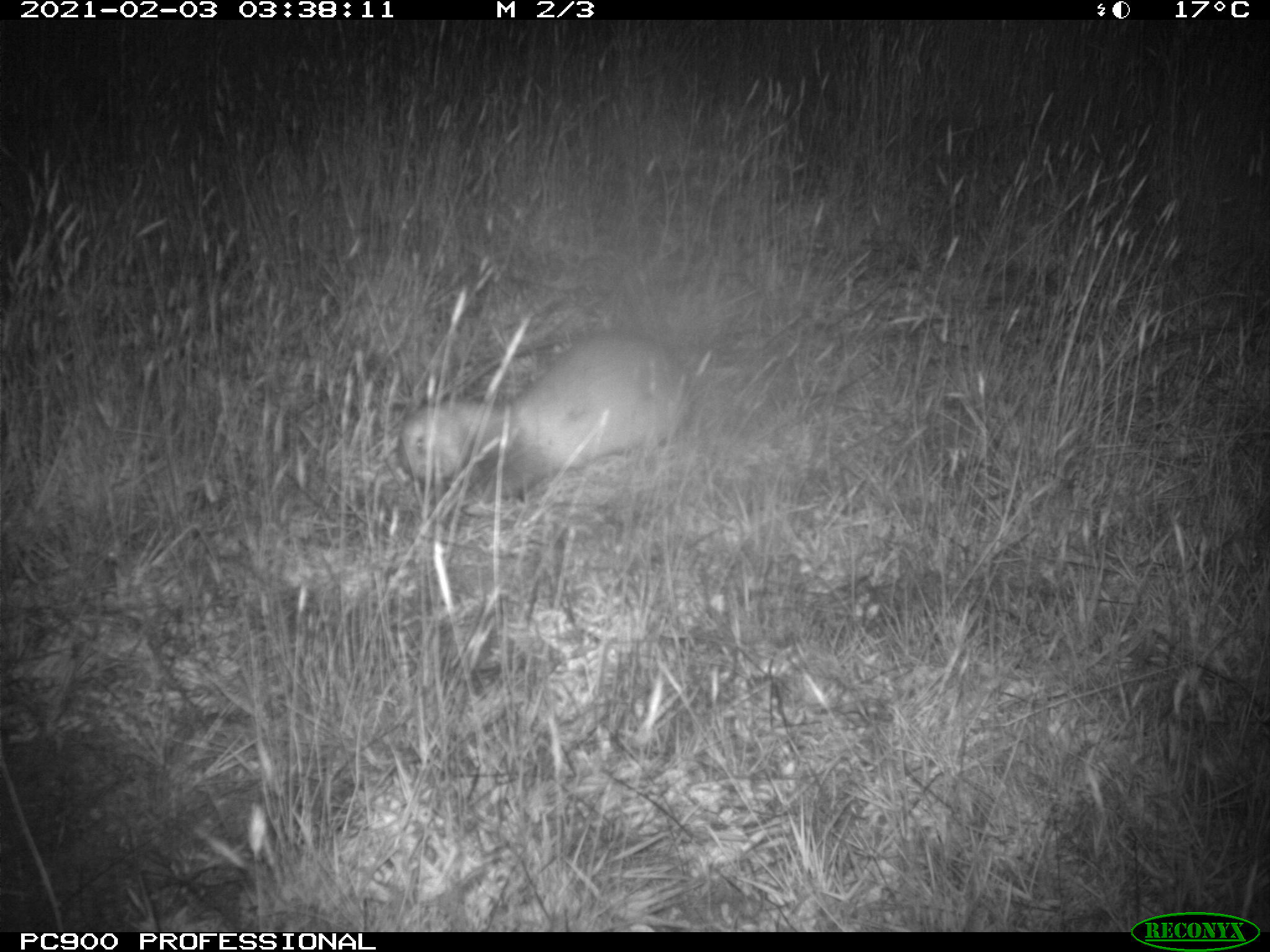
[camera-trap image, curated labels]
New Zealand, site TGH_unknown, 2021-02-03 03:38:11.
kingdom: Animalia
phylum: Chordata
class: Mammalia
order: Carnivora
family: Mustelidae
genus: Mustela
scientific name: Mustela furo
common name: ferret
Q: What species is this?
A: Ferret (Mustela furo).